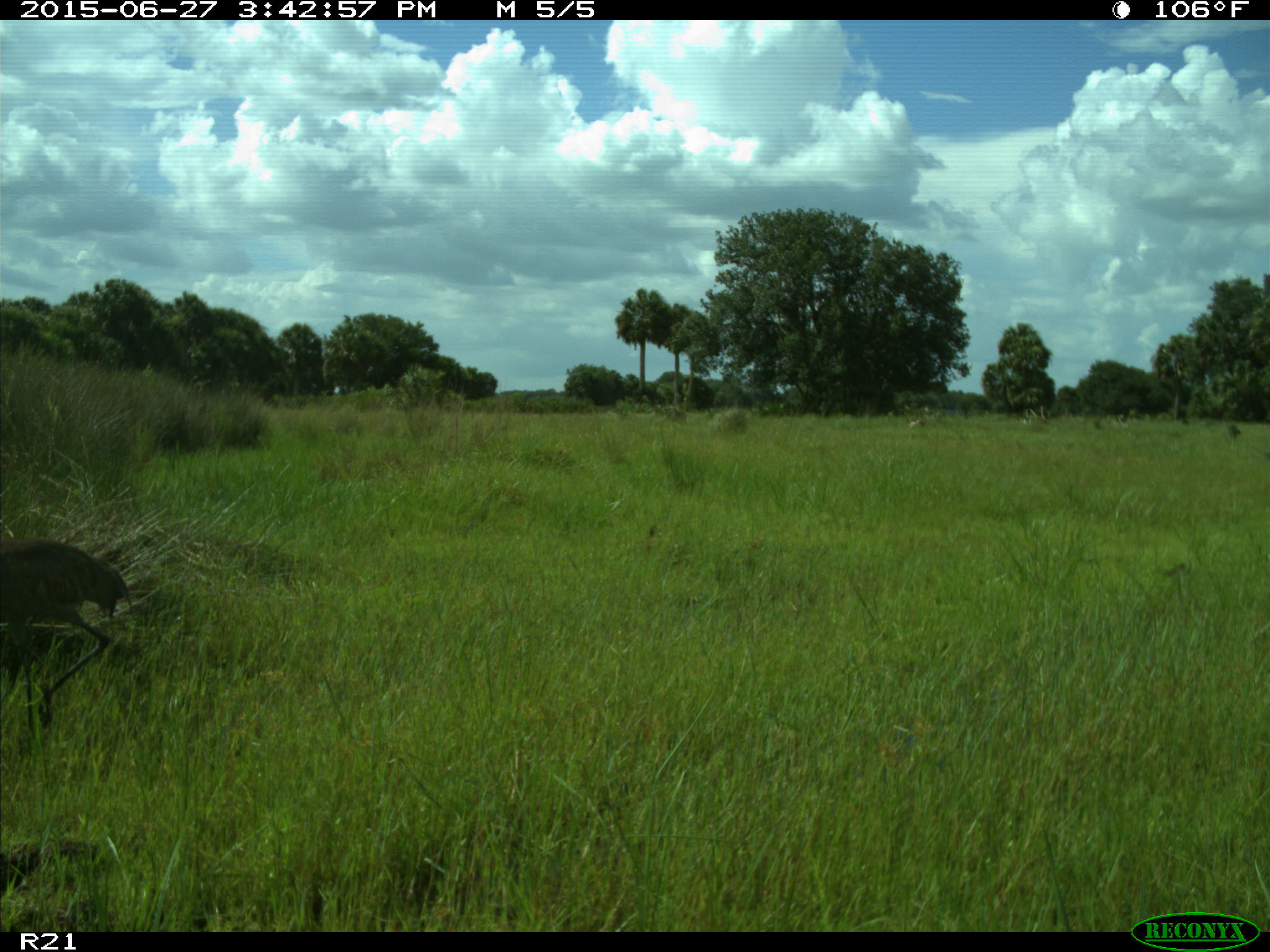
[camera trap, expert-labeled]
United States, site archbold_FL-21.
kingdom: Animalia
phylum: Chordata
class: Aves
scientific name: Aves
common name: birds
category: unidentified bird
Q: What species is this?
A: Unidentified bird (birds) (Aves).